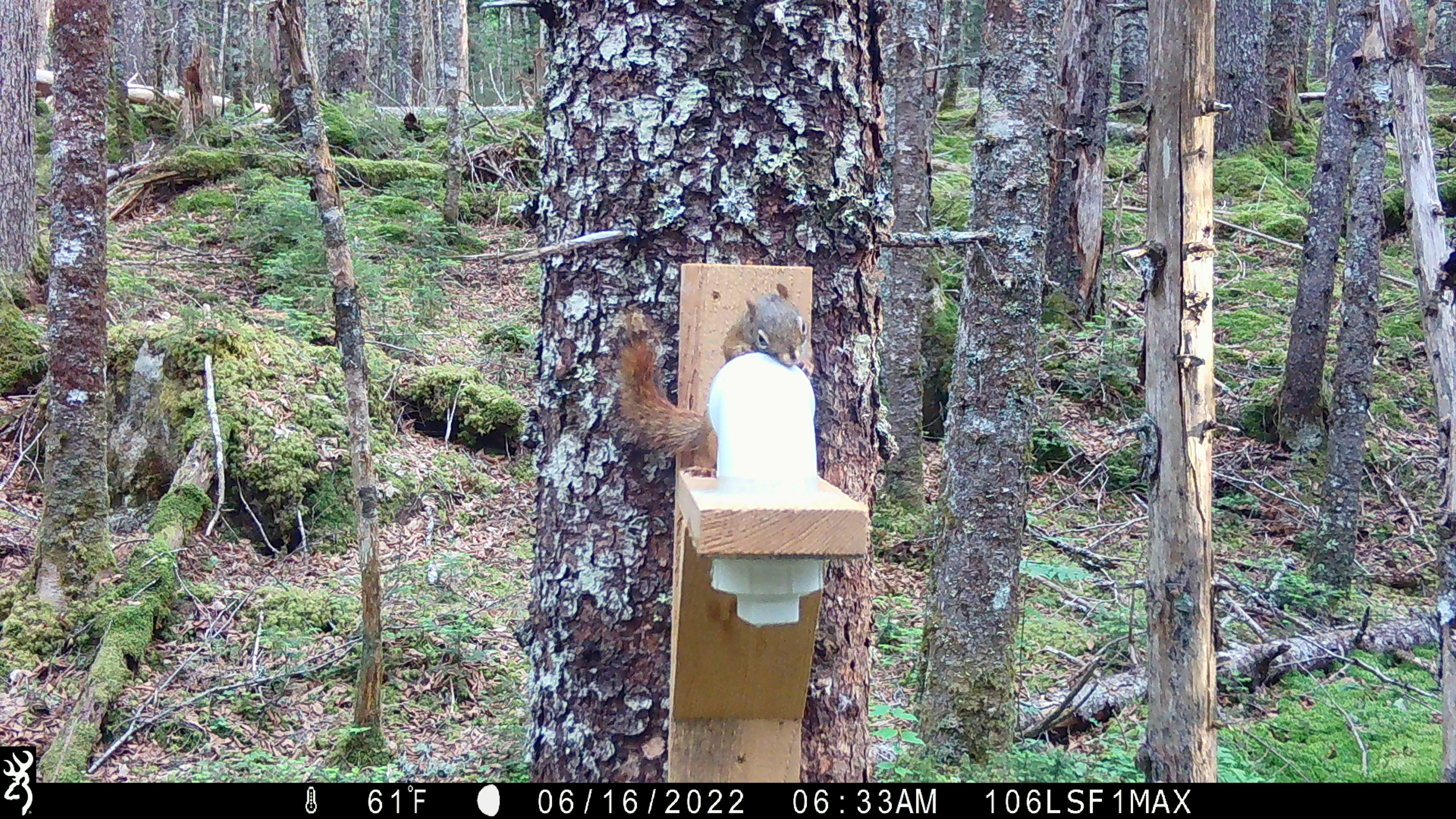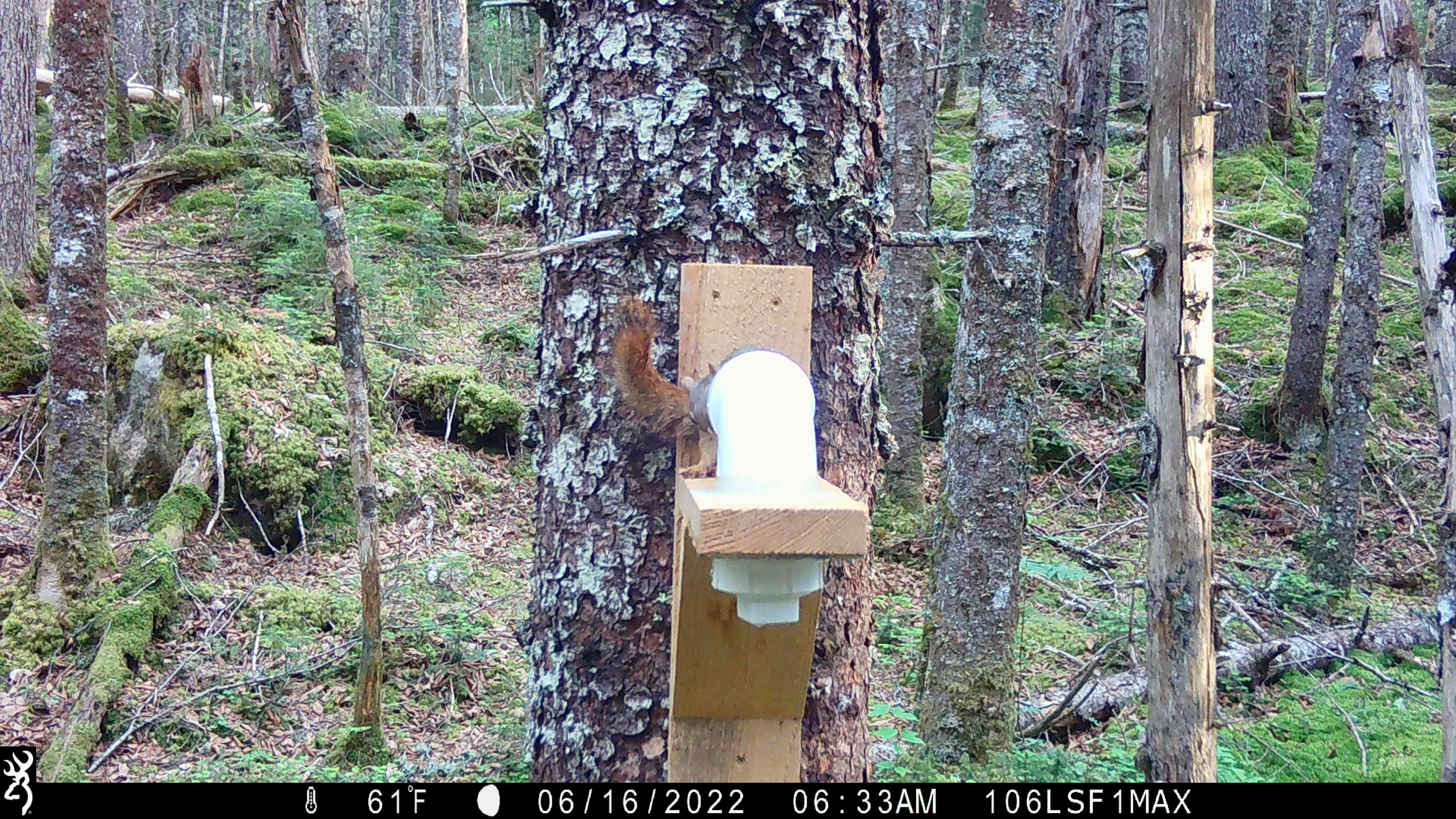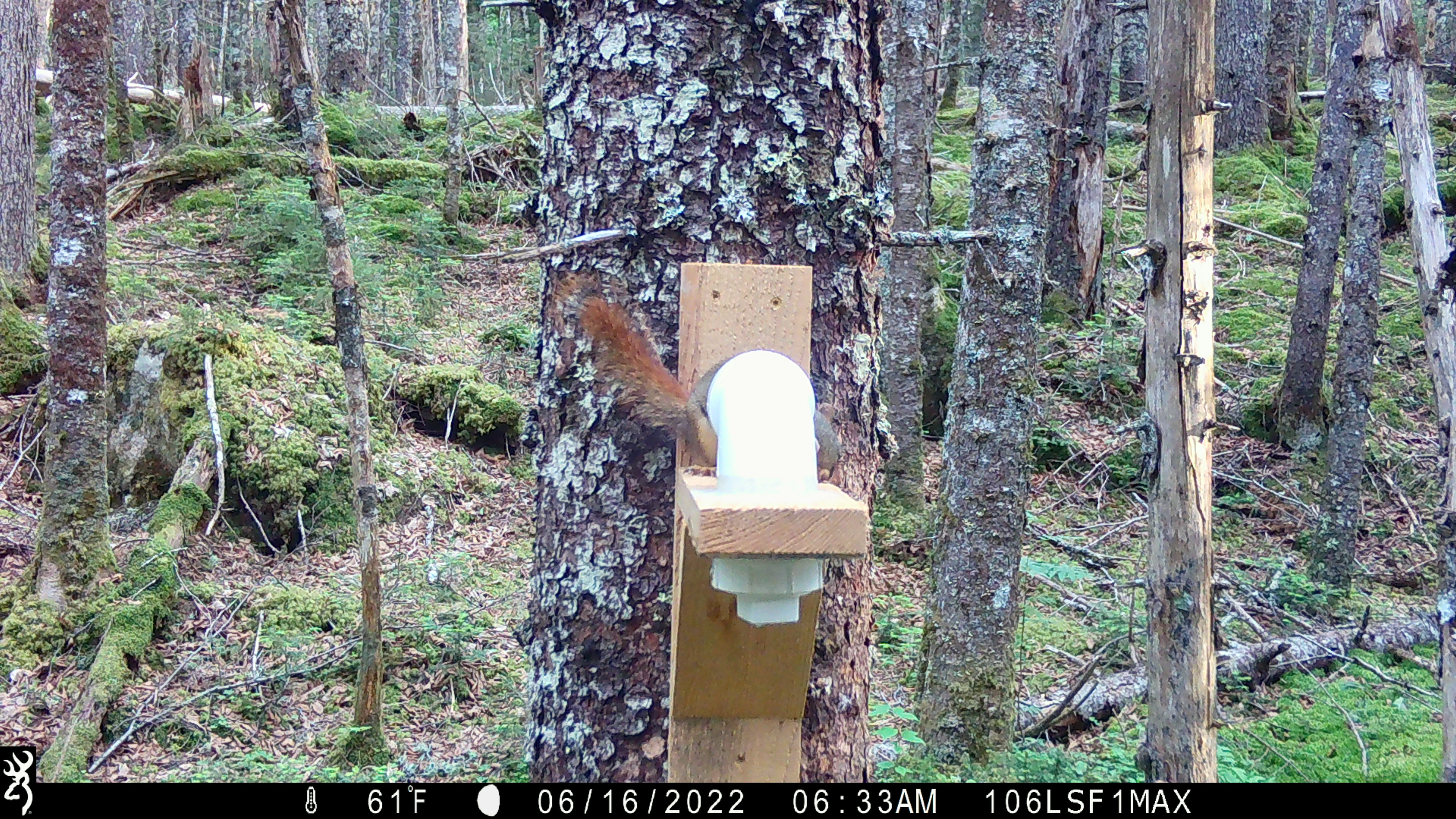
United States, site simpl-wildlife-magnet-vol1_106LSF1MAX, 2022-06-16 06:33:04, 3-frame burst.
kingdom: Animalia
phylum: Chordata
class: Mammalia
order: Rodentia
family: Sciuridae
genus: Tamiasciurus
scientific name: Tamiasciurus hudsonicus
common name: red squirrel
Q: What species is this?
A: Red squirrel (Tamiasciurus hudsonicus).